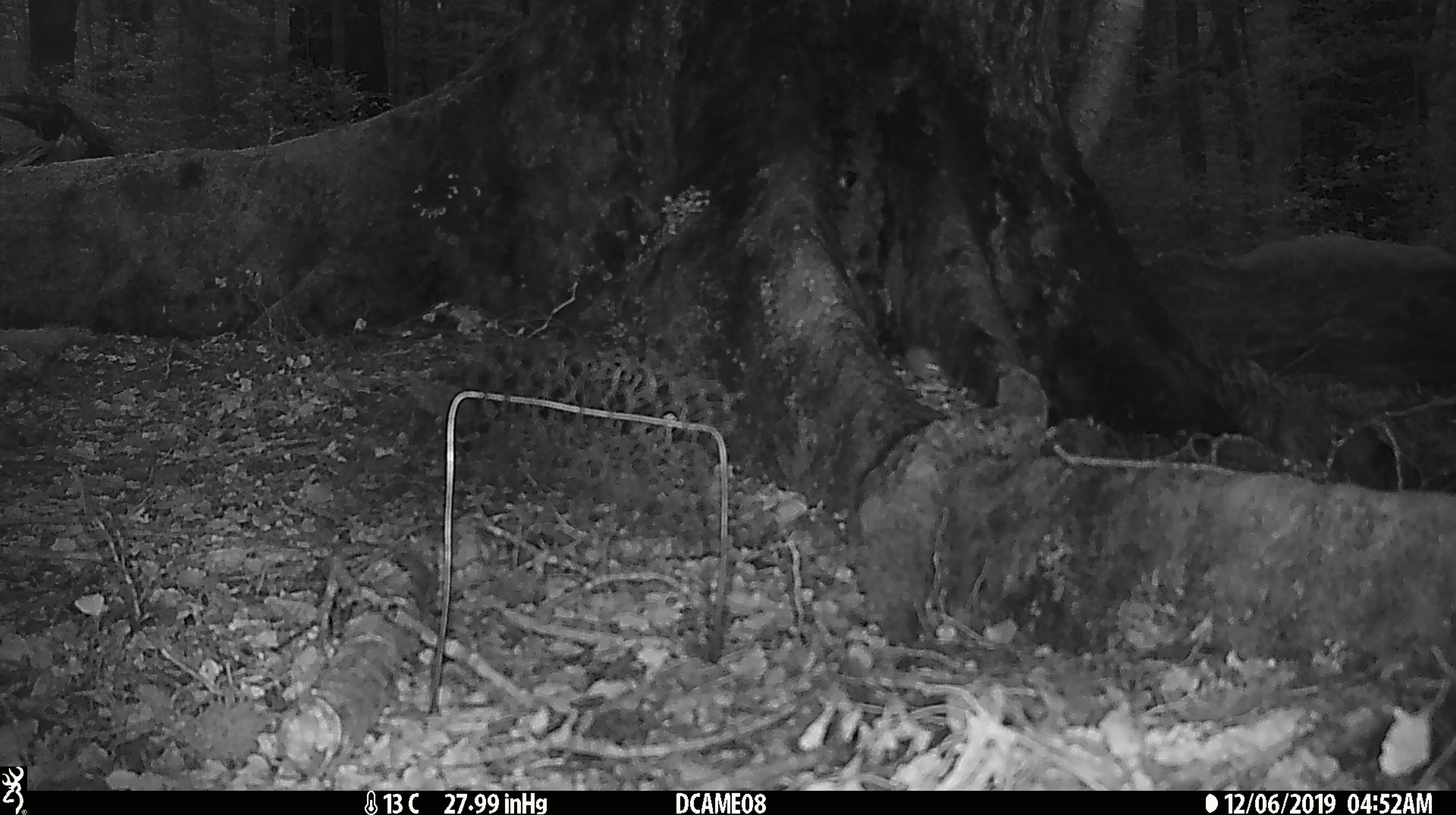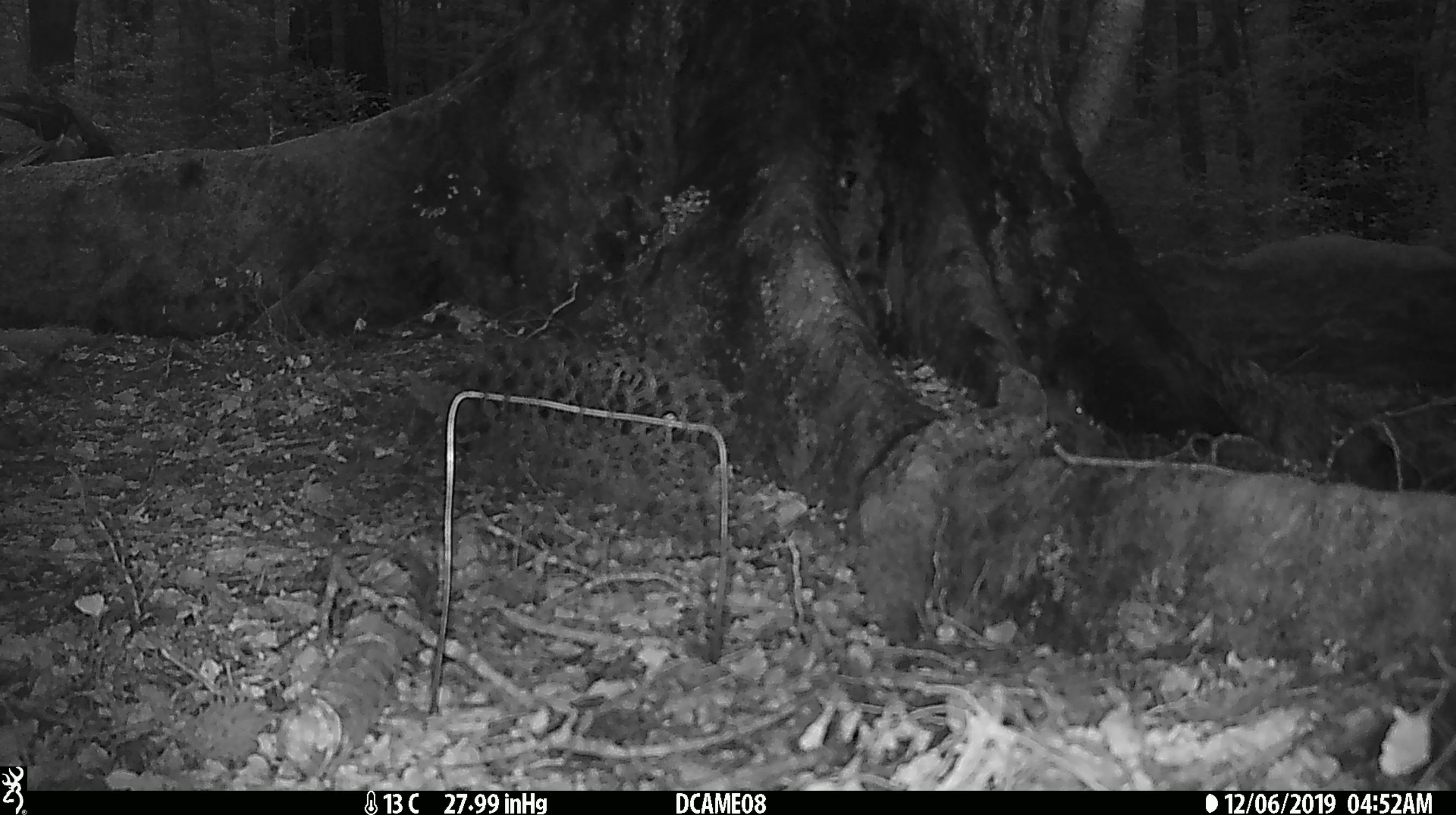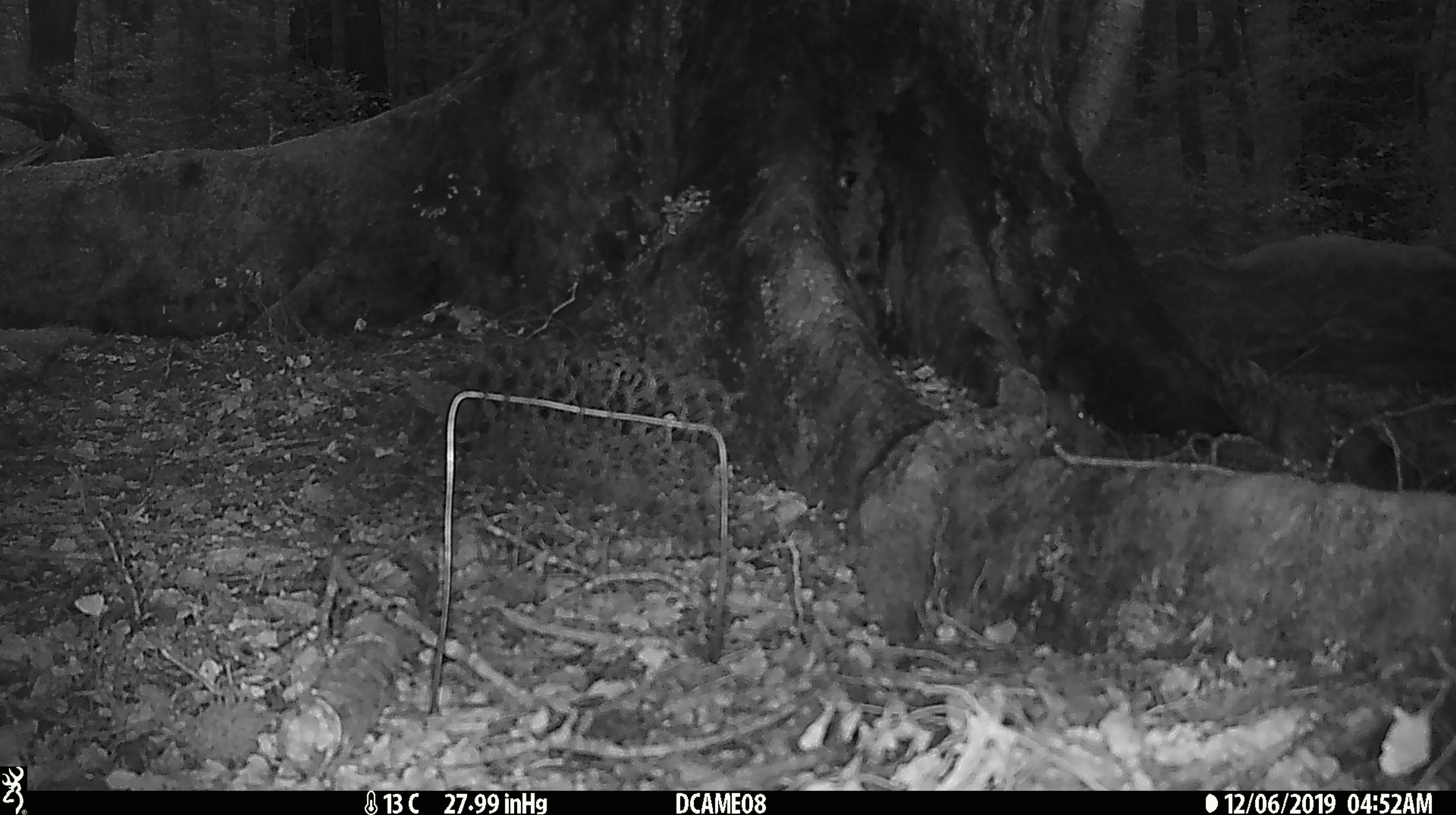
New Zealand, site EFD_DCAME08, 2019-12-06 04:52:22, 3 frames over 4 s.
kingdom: Animalia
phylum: Chordata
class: Mammalia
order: Rodentia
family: Muridae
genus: Mus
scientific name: Mus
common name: mouse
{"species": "mouse (Mus)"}